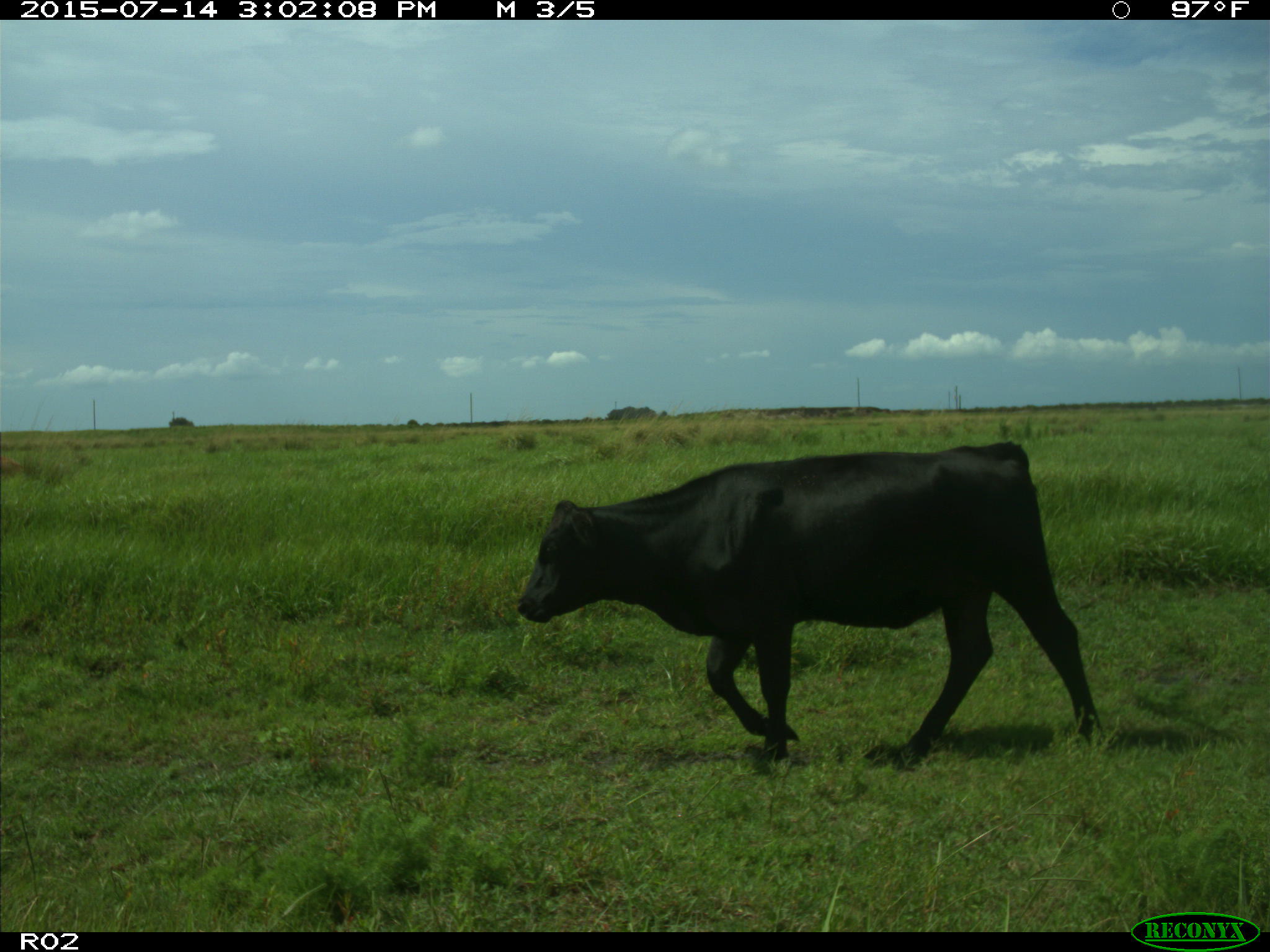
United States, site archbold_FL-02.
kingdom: Animalia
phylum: Chordata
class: Mammalia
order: Artiodactyla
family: Bovidae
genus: Bos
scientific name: Bos taurus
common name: domestic cow